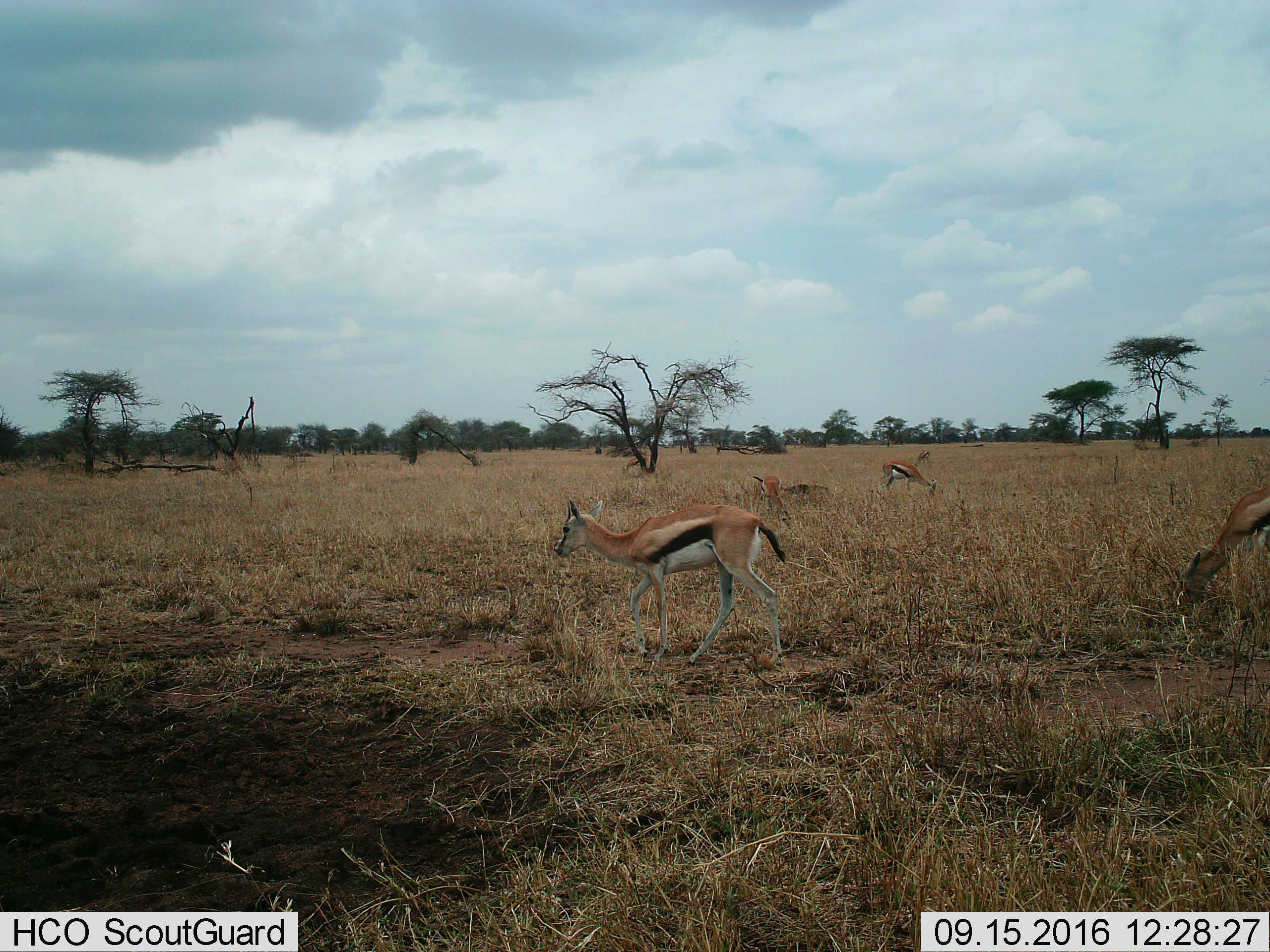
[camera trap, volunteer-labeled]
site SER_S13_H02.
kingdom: Animalia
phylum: Chordata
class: Mammalia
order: Artiodactyla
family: Bovidae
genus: Eudorcas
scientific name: Eudorcas thomsonii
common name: thomson's gazelle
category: gazellethomsons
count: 5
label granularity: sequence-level